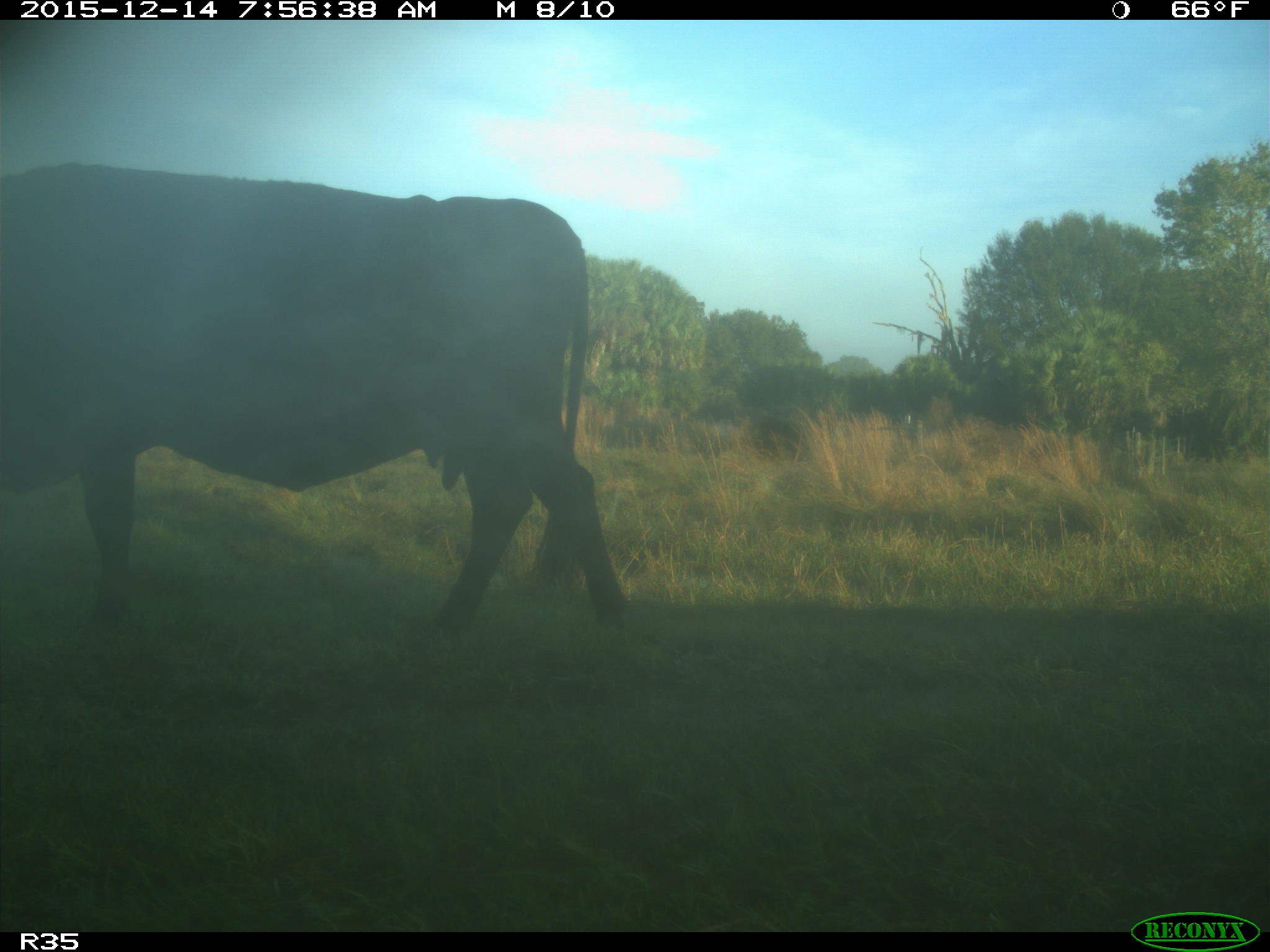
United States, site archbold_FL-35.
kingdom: Animalia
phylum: Chordata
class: Mammalia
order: Artiodactyla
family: Bovidae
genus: Bos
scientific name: Bos taurus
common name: domestic cow